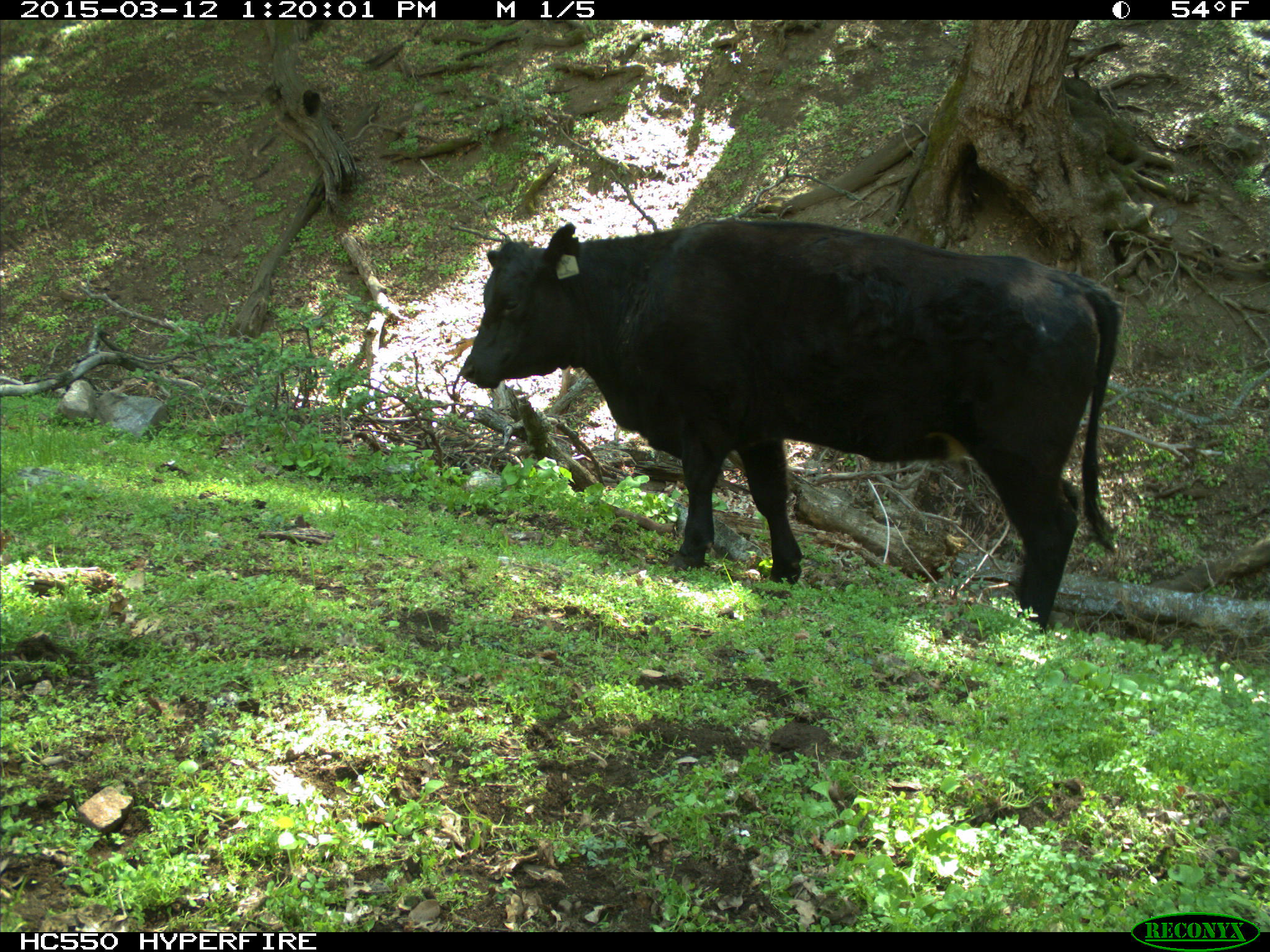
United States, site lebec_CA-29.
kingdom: Animalia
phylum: Chordata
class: Mammalia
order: Artiodactyla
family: Bovidae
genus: Bos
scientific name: Bos taurus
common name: domestic cow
Bos taurus (domestic cow).